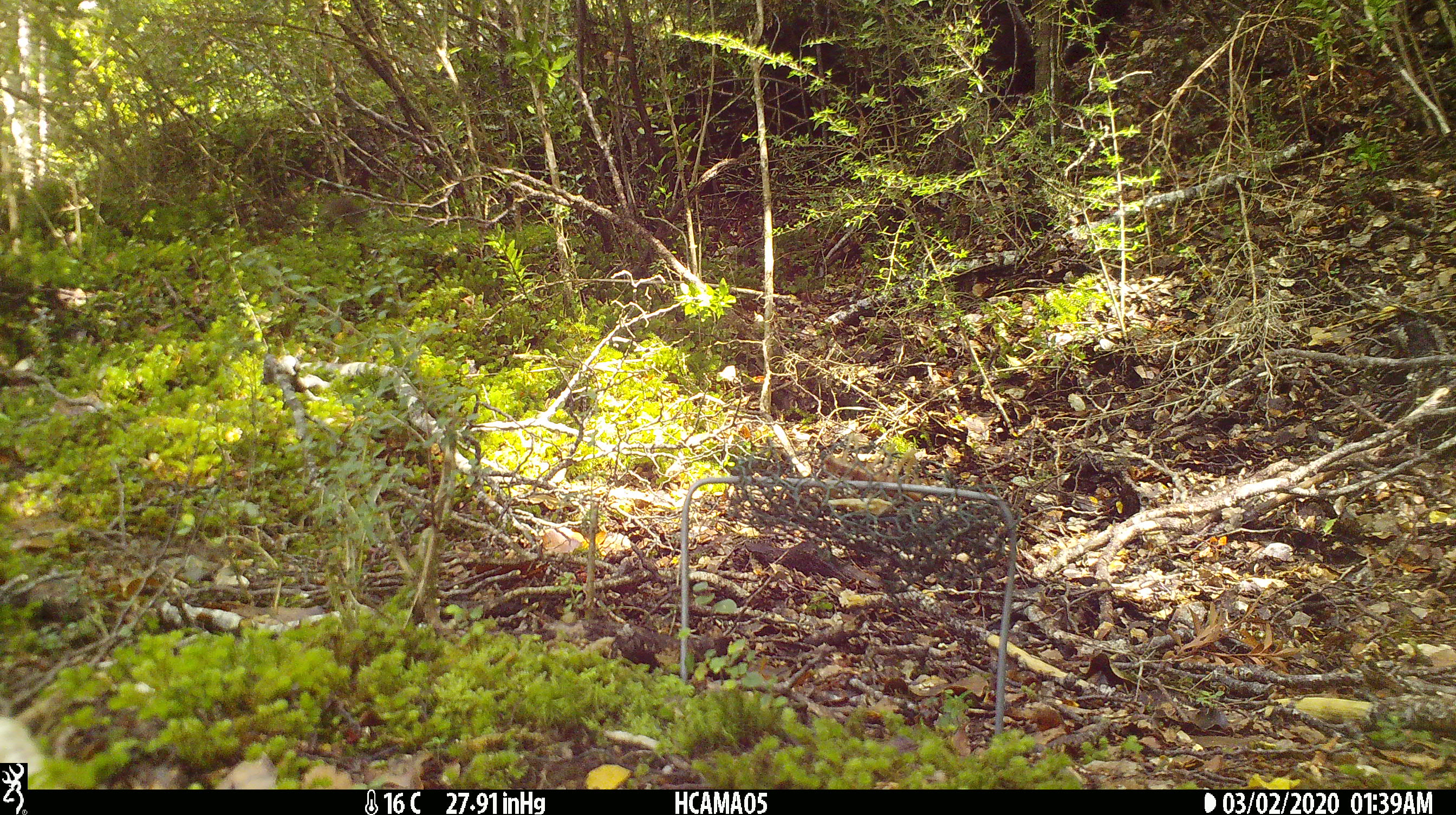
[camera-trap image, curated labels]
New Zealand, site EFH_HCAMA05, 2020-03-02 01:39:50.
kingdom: Animalia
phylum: Chordata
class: Mammalia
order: Rodentia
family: Muridae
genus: Mus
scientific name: Mus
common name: mouse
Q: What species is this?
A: Mouse (Mus).